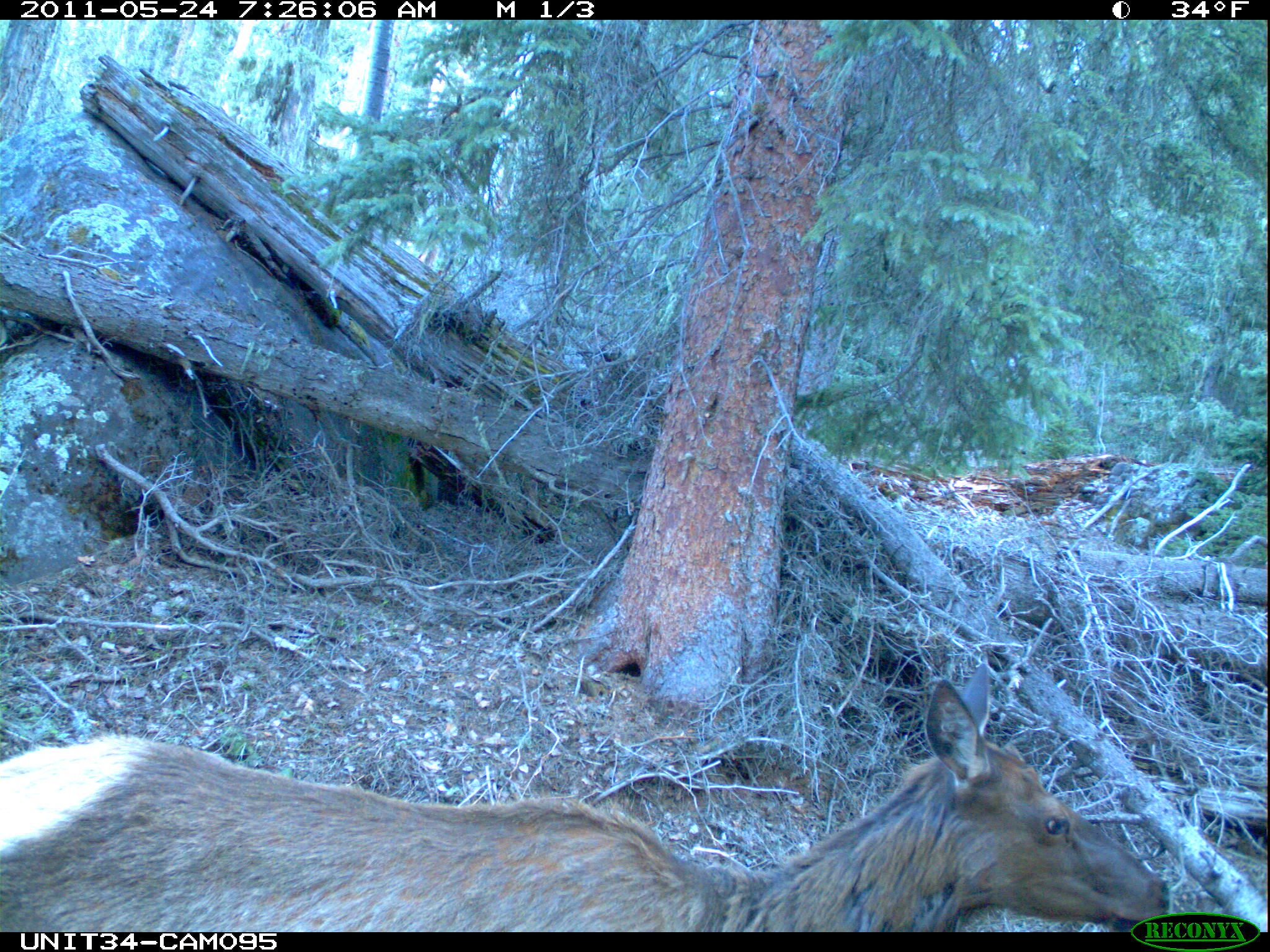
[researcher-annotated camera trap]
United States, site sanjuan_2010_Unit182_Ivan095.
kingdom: Animalia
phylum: Chordata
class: Mammalia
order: Artiodactyla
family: Cervidae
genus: Cervus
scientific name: Cervus elaphus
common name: red deer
Cervus elaphus (red deer).